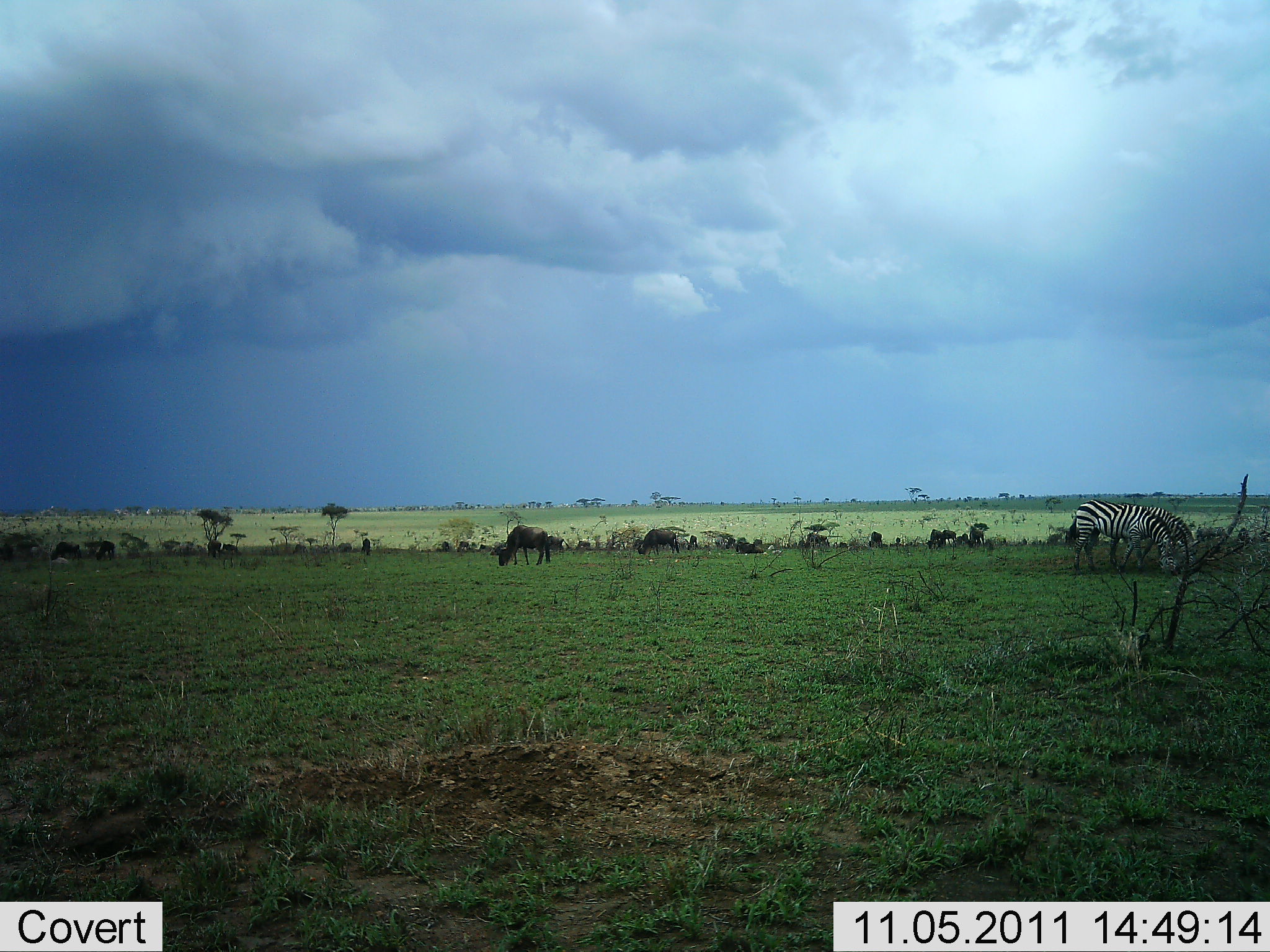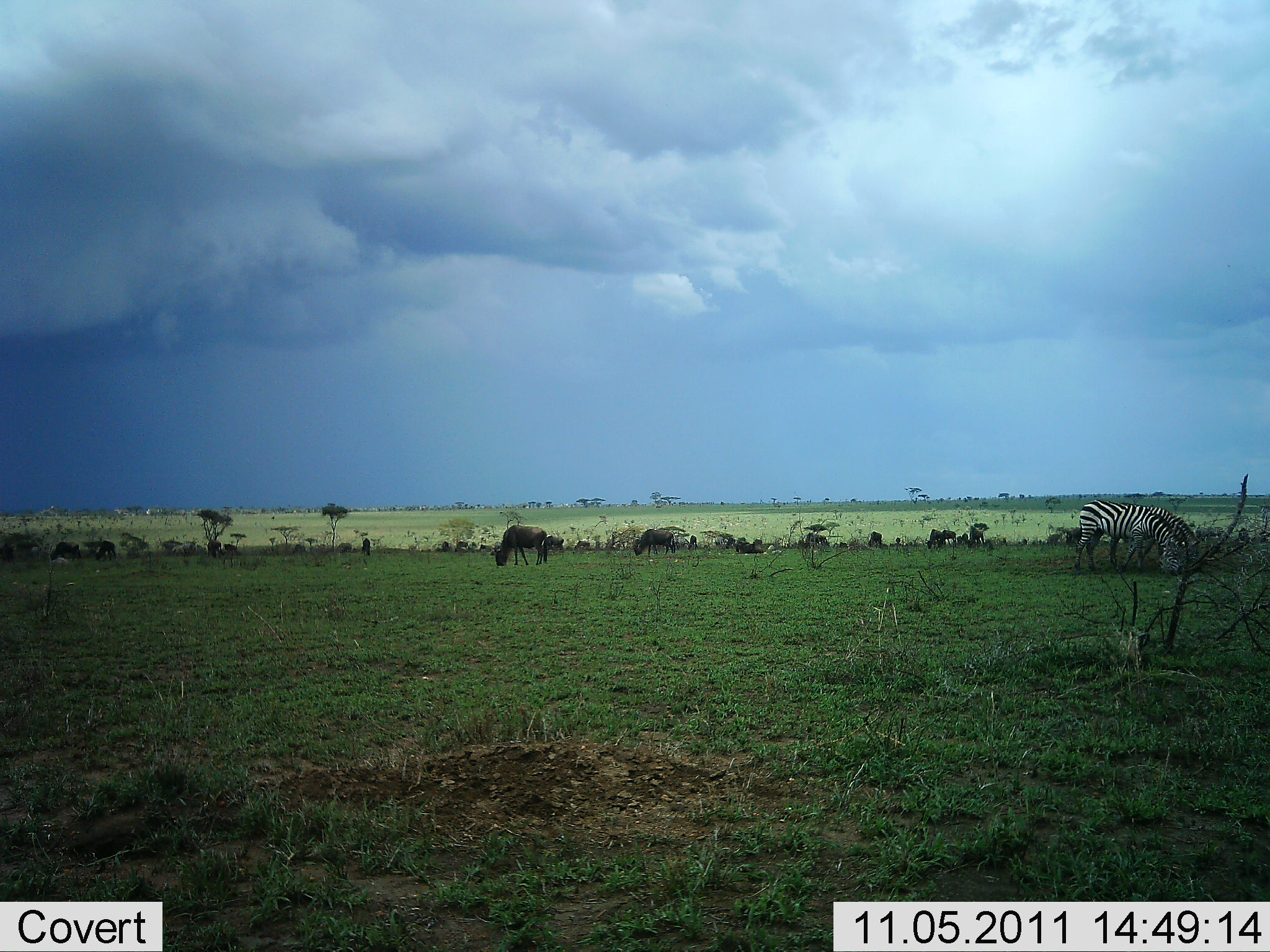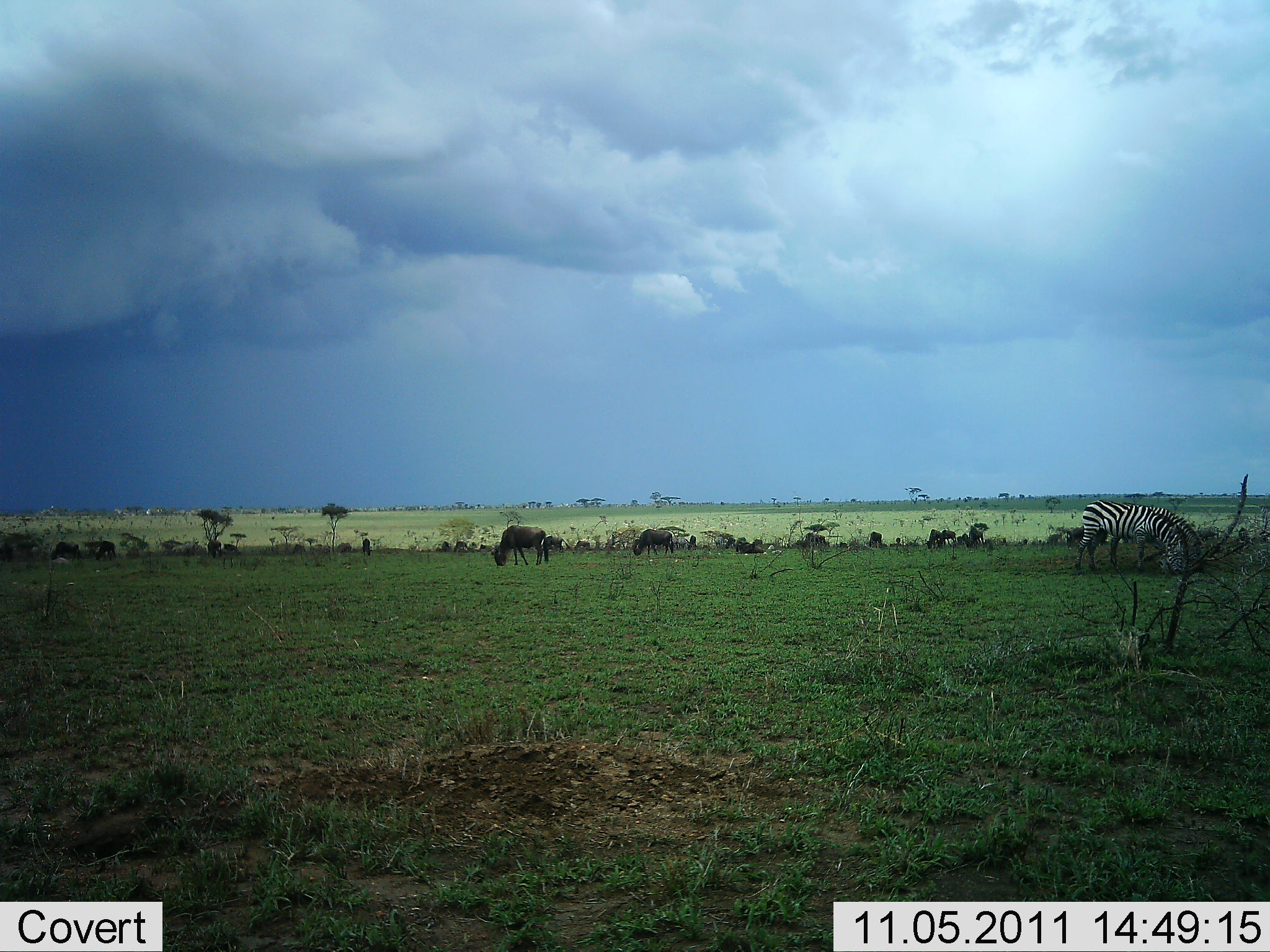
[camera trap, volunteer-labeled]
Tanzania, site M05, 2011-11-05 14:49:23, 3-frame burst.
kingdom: Animalia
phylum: Chordata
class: Mammalia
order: Artiodactyla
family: Bovidae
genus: Connochaetes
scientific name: Connochaetes taurinus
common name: blue wildebeest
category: wildebeest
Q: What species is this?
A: Wildebeest (blue wildebeest) (Connochaetes taurinus).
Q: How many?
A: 11-50.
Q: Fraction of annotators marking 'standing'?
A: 45%.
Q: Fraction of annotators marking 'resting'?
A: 0%.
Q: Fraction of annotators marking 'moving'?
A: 9%.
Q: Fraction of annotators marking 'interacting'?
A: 0%.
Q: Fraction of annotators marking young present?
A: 0%.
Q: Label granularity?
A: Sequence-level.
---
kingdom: Animalia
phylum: Chordata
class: Mammalia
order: Perissodactyla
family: Equidae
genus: Equus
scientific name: Equus quagga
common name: plains zebra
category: zebra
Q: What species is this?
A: Zebra (plains zebra) (Equus quagga).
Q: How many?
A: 2.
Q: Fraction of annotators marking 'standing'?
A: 55%.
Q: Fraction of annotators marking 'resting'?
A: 0%.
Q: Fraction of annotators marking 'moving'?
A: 0%.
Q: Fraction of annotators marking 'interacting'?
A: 0%.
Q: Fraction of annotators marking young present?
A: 0%.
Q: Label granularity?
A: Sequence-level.